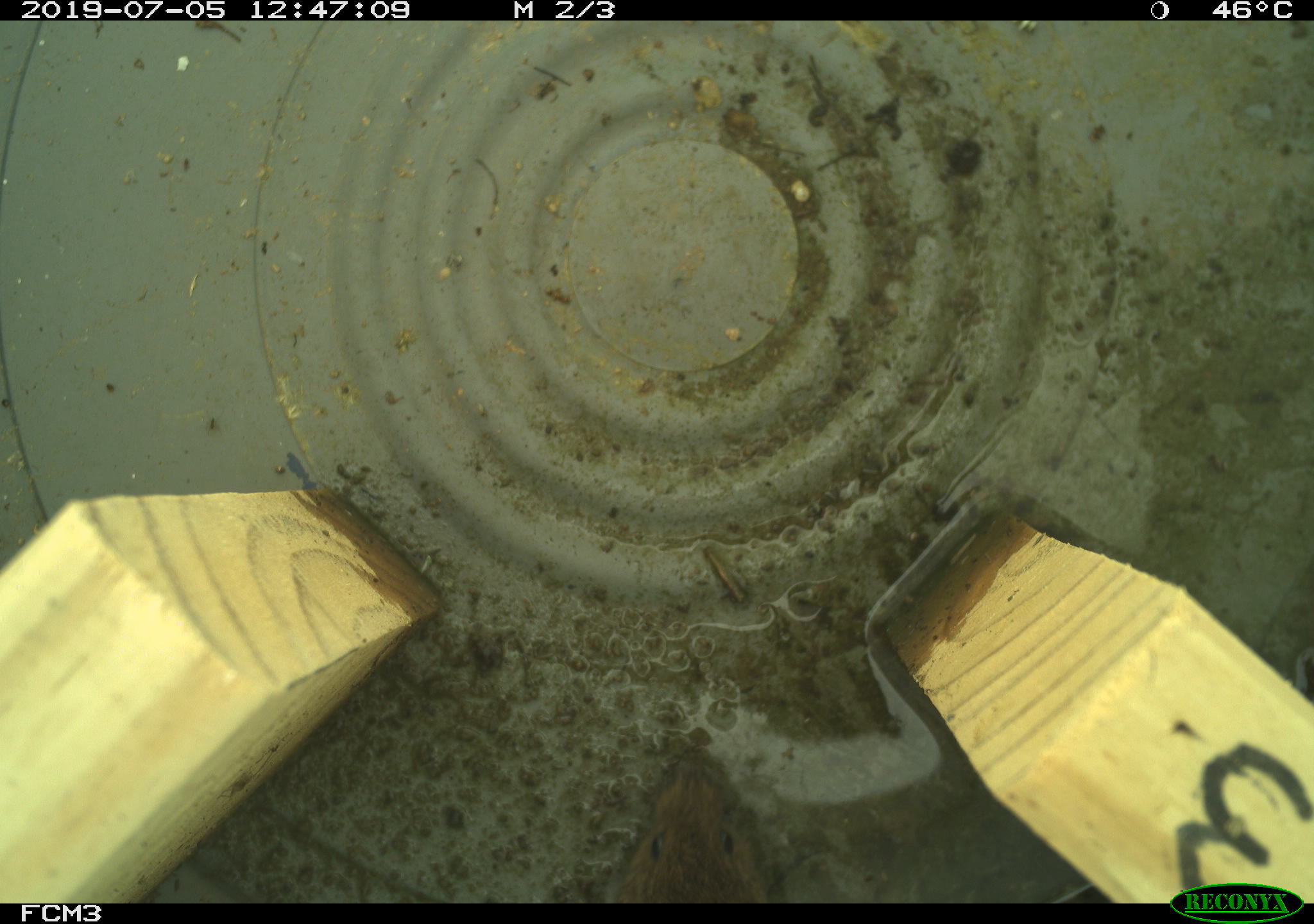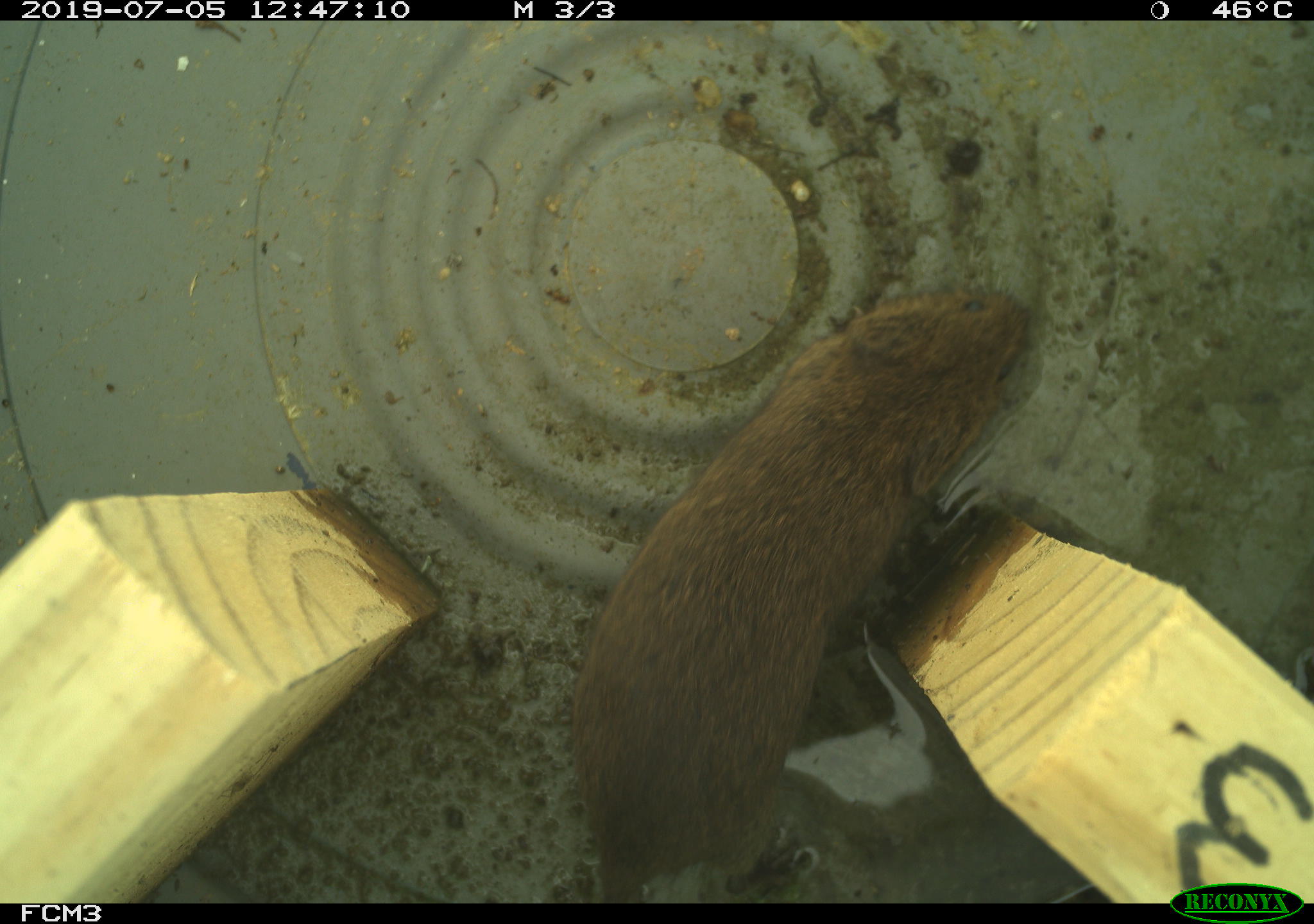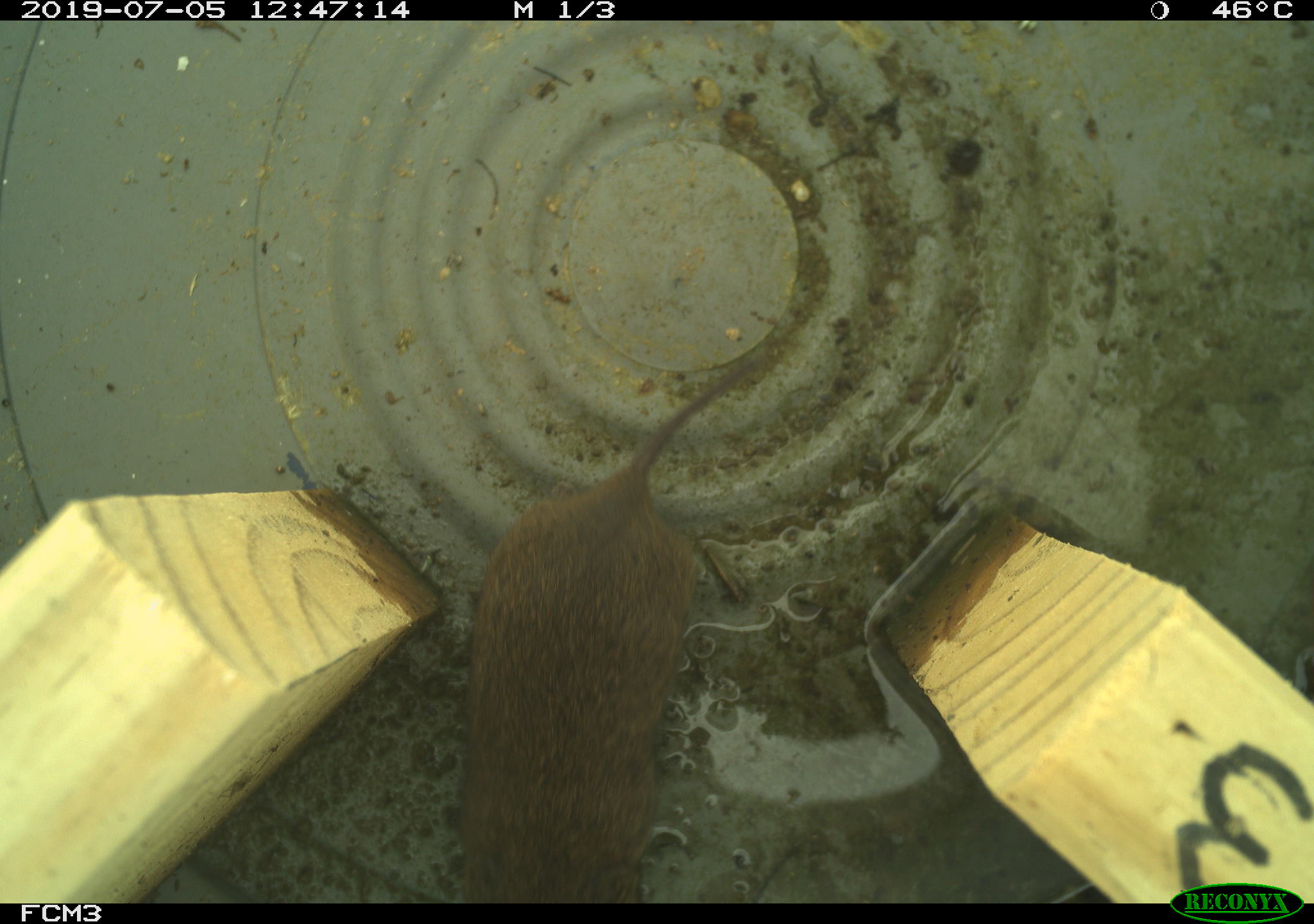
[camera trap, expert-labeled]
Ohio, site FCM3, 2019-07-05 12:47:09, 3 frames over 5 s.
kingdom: Animalia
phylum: Chordata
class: Mammalia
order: Rodentia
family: Cricetidae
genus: Microtus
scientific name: Microtus pennsylvanicus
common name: meadow vole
Meadow vole (Microtus pennsylvanicus).